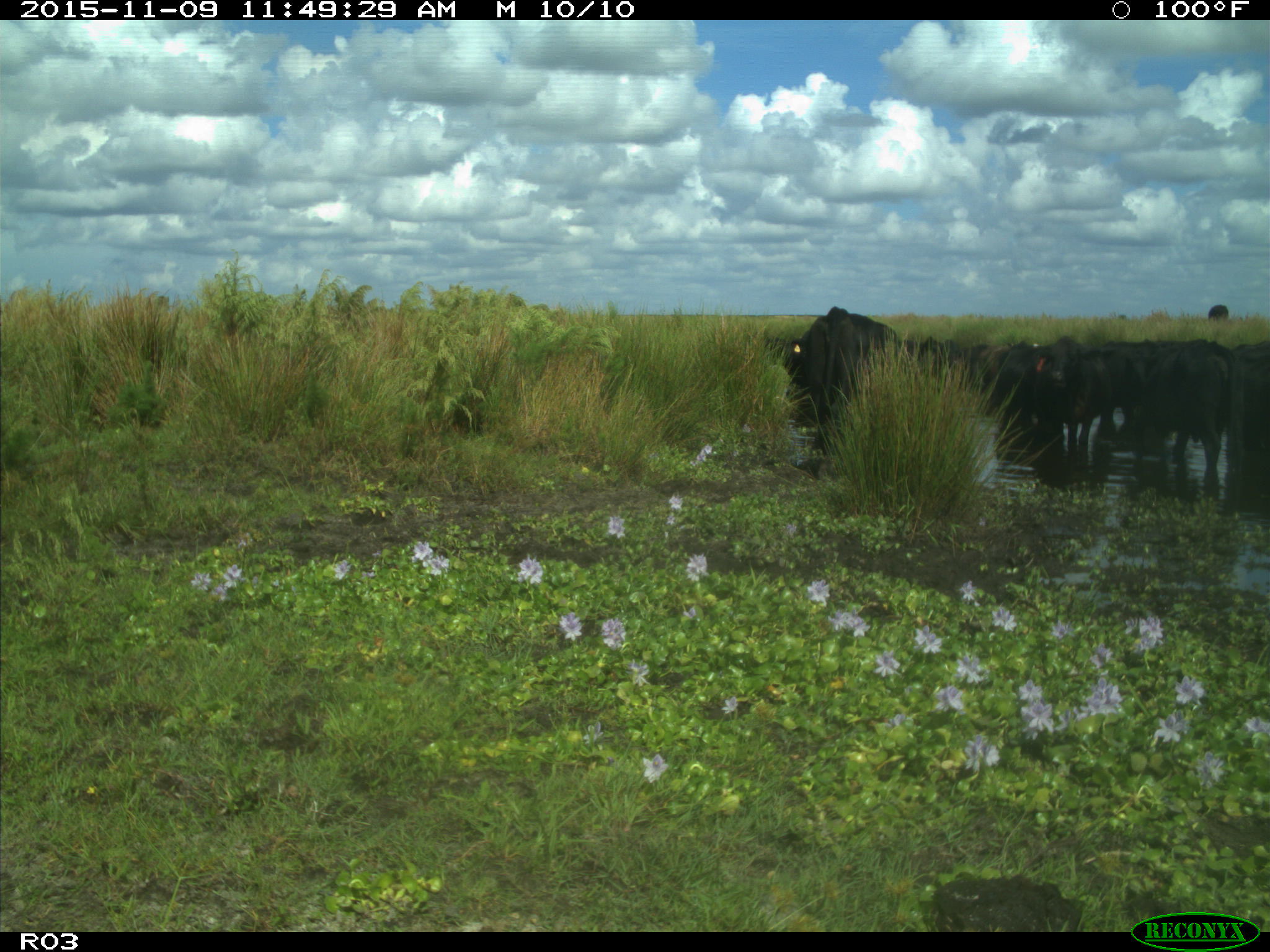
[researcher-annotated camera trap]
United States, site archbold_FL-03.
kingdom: Animalia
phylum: Chordata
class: Mammalia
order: Artiodactyla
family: Bovidae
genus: Bos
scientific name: Bos taurus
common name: domestic cow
Bos taurus (domestic cow).